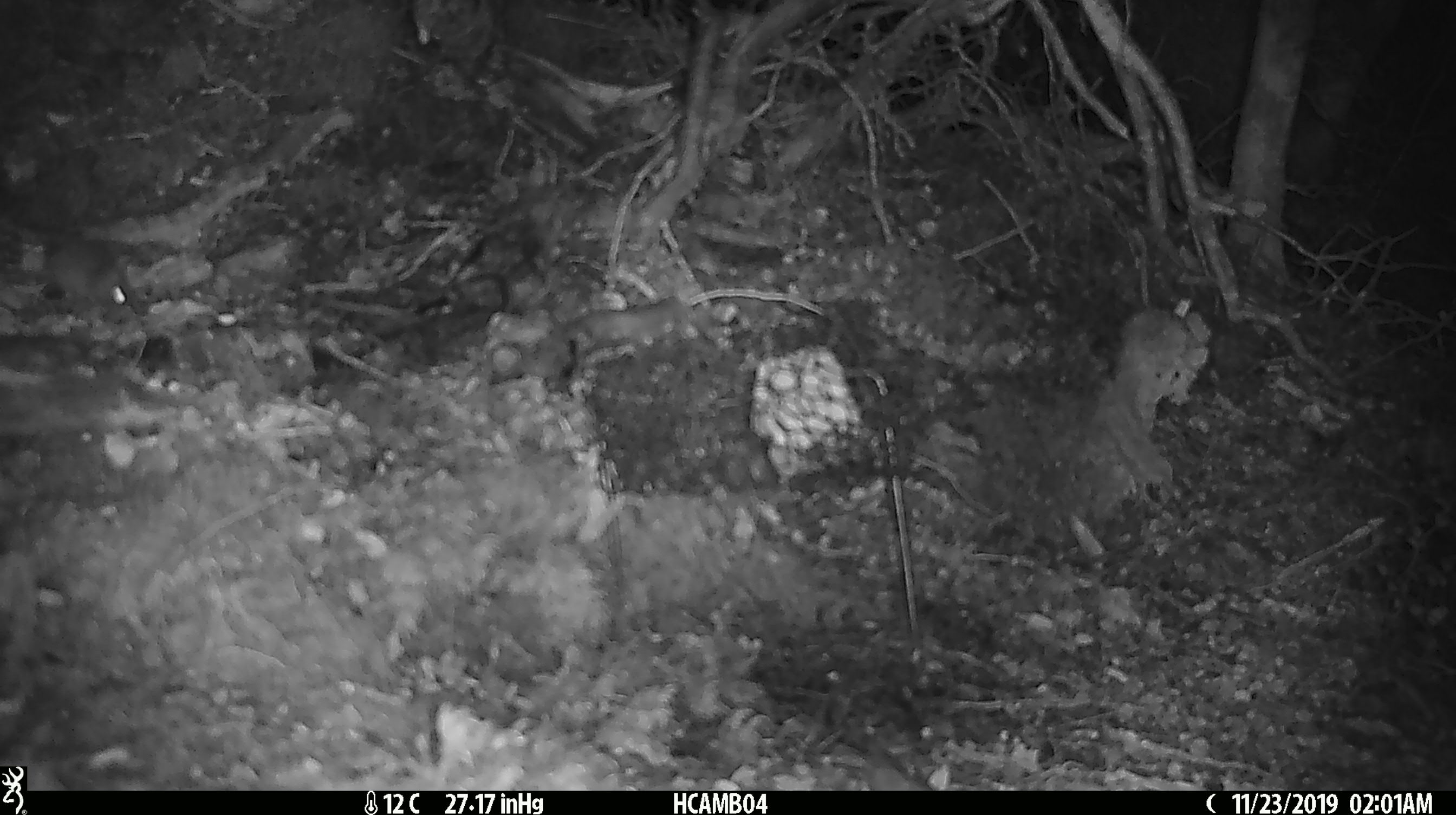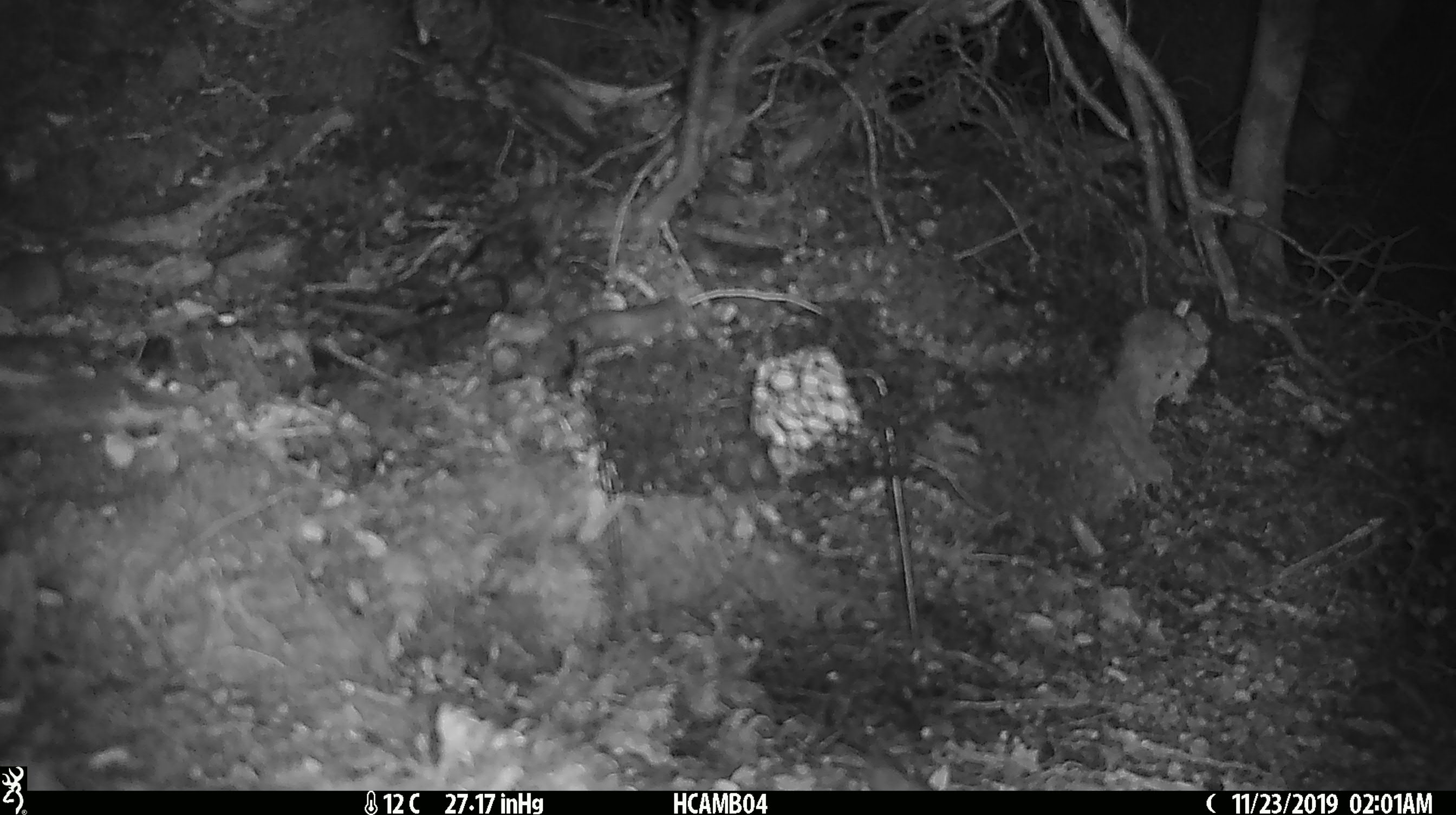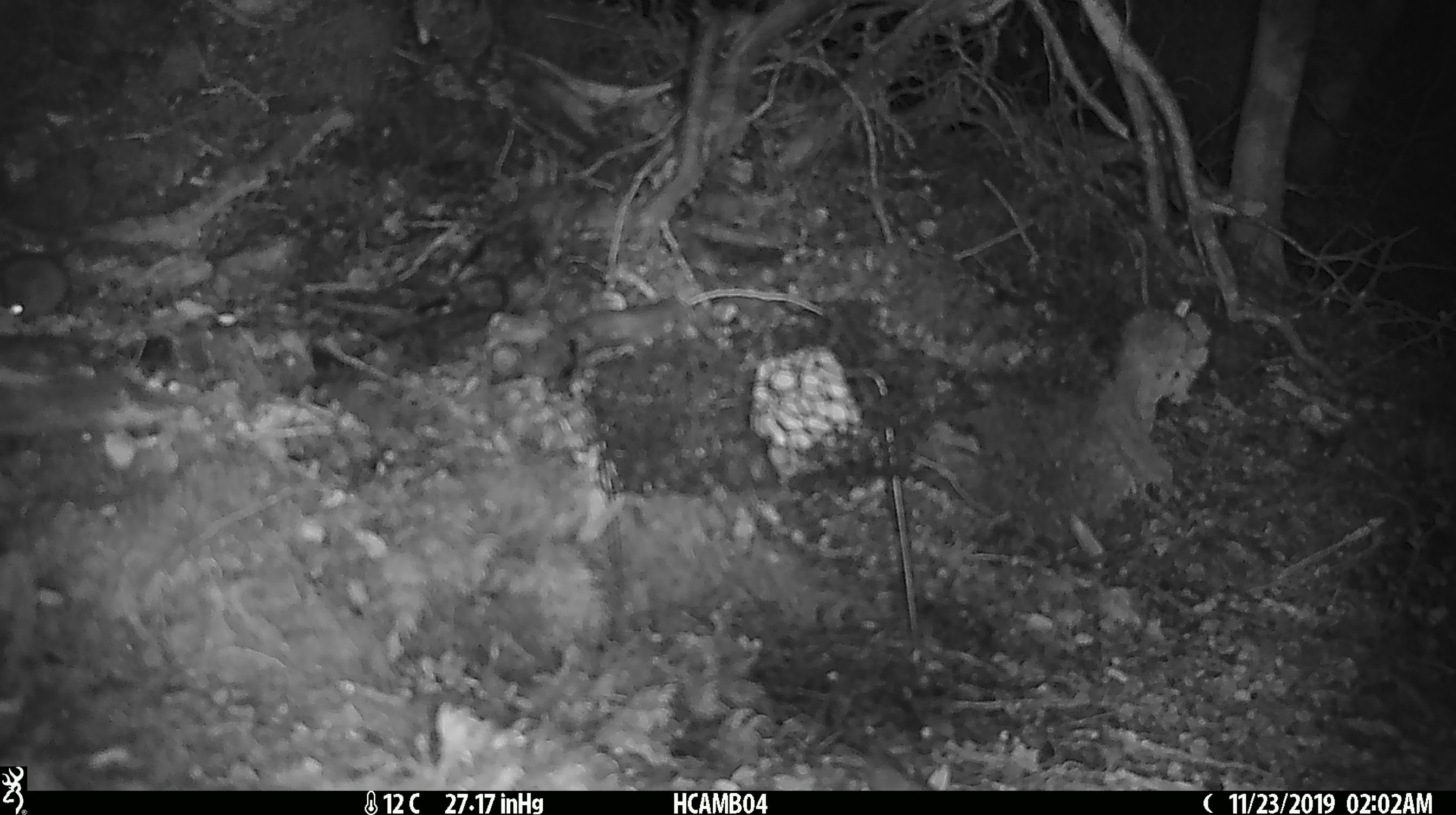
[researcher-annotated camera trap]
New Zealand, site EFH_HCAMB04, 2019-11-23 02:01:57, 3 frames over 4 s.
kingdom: Animalia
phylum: Chordata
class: Mammalia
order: Rodentia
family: Muridae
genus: Mus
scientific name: Mus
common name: mouse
Mouse (Mus).